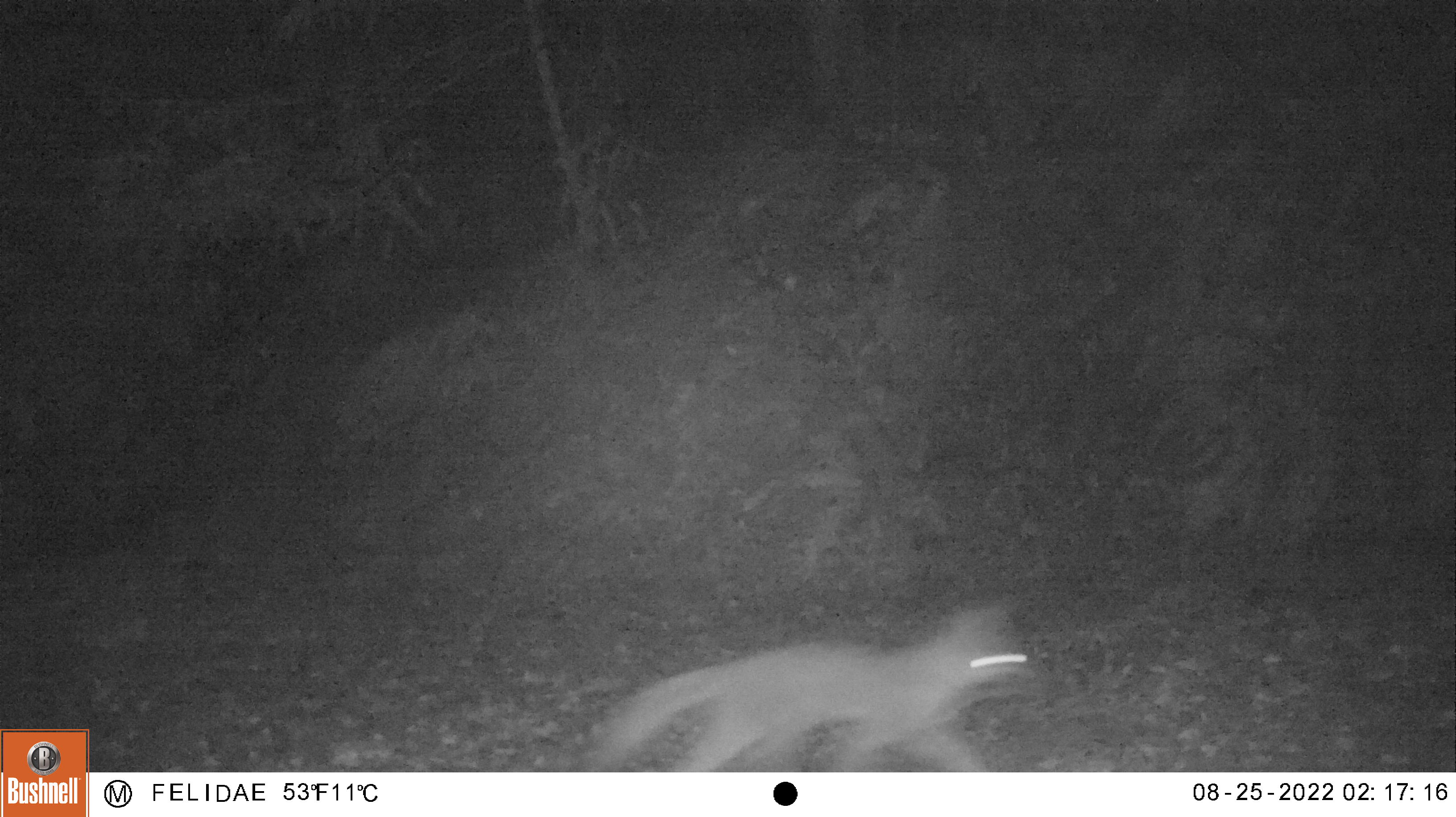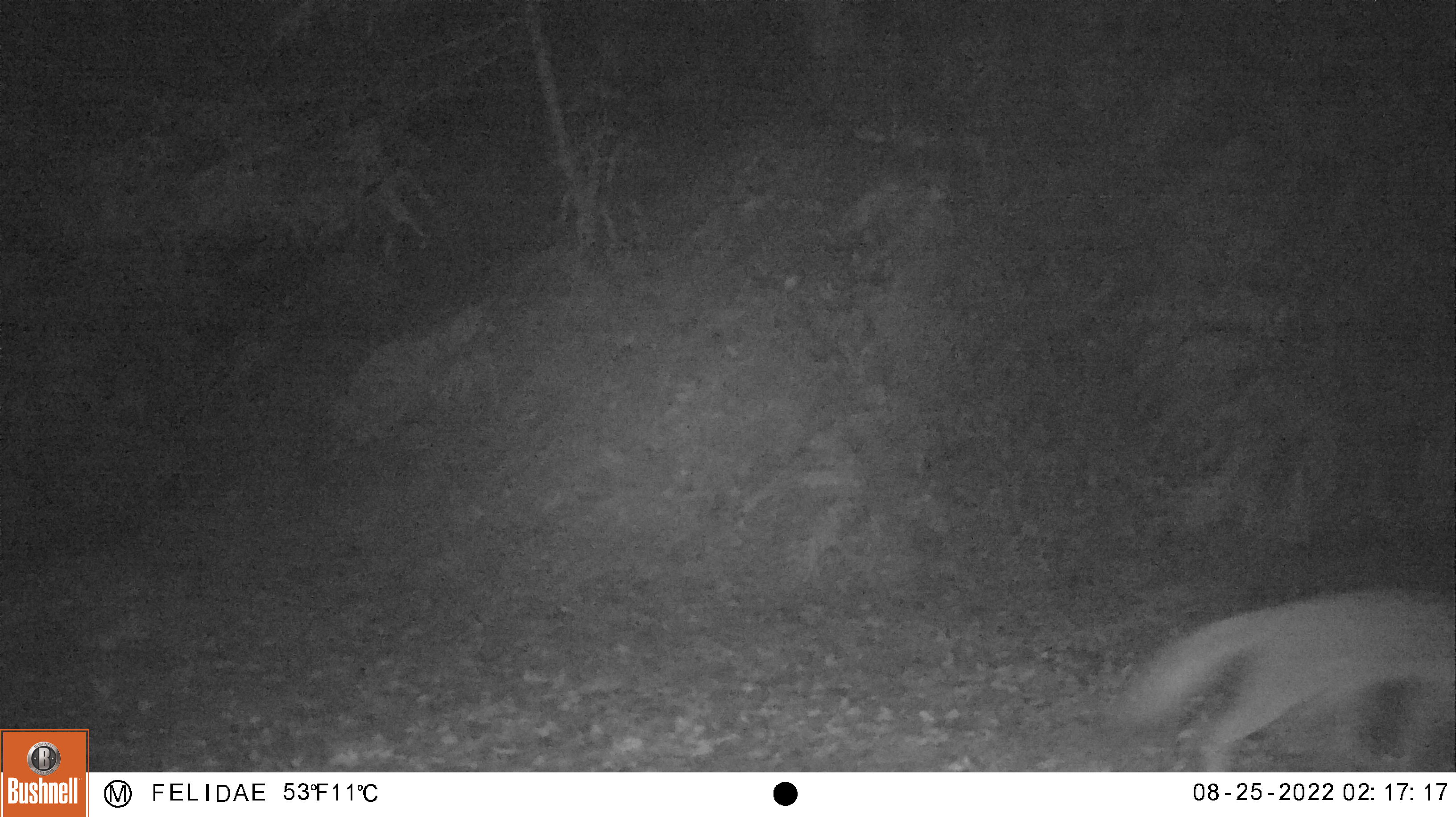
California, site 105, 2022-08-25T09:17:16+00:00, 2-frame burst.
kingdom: Animalia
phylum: Chordata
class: Mammalia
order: Carnivora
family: Canidae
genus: Urocyon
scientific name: Urocyon cinereoargenteus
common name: gray fox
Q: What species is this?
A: Gray fox (Urocyon cinereoargenteus).